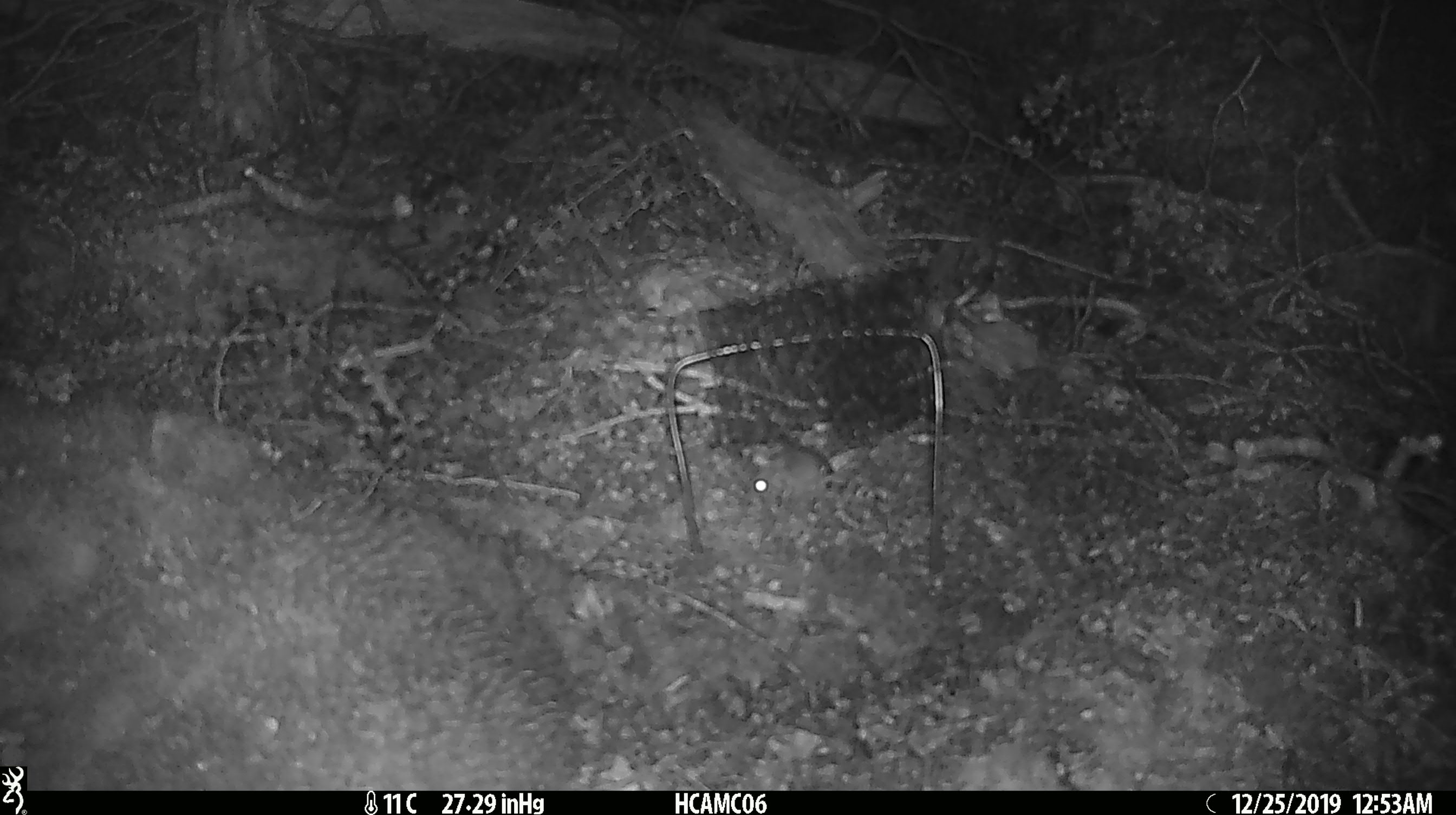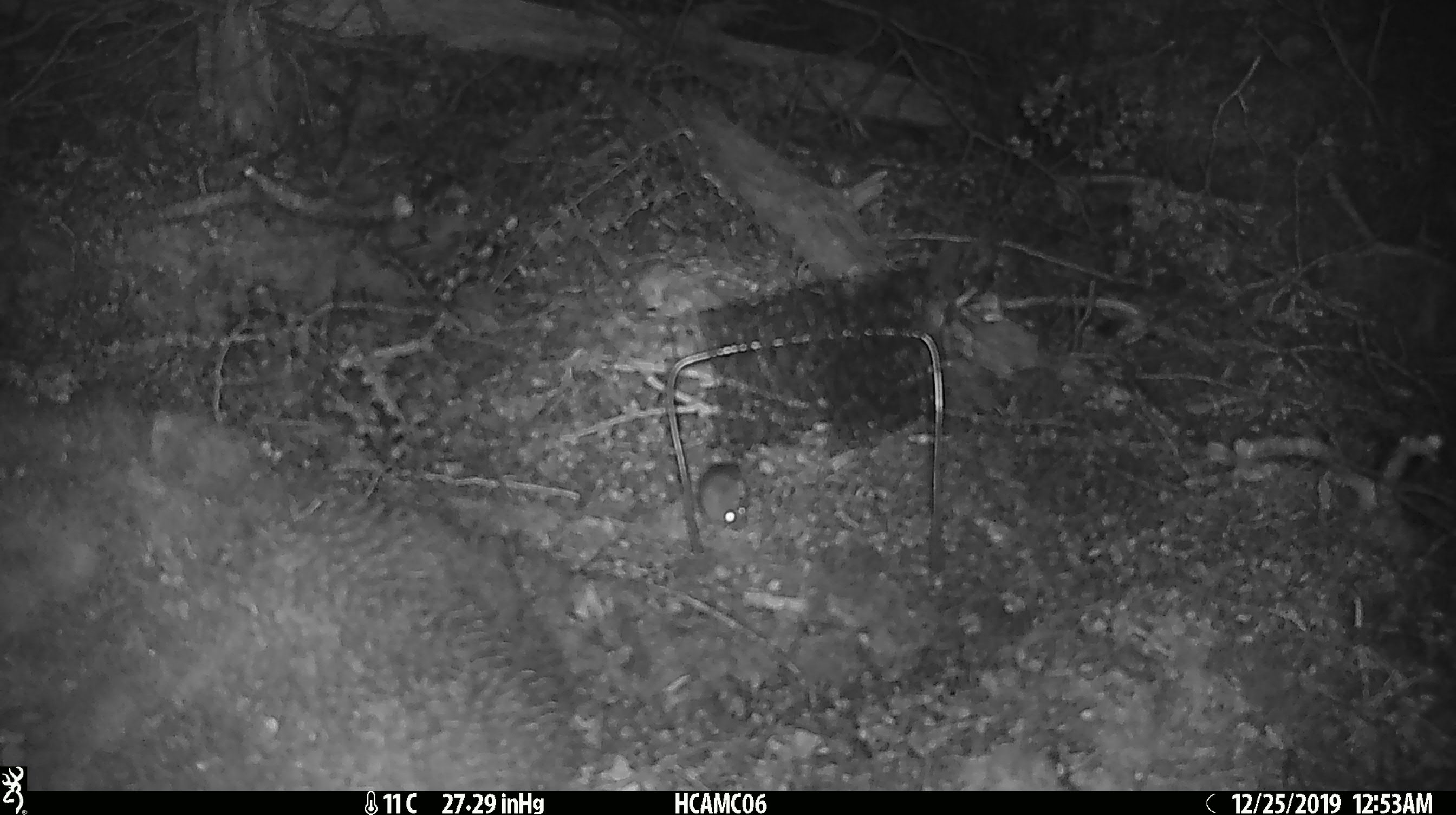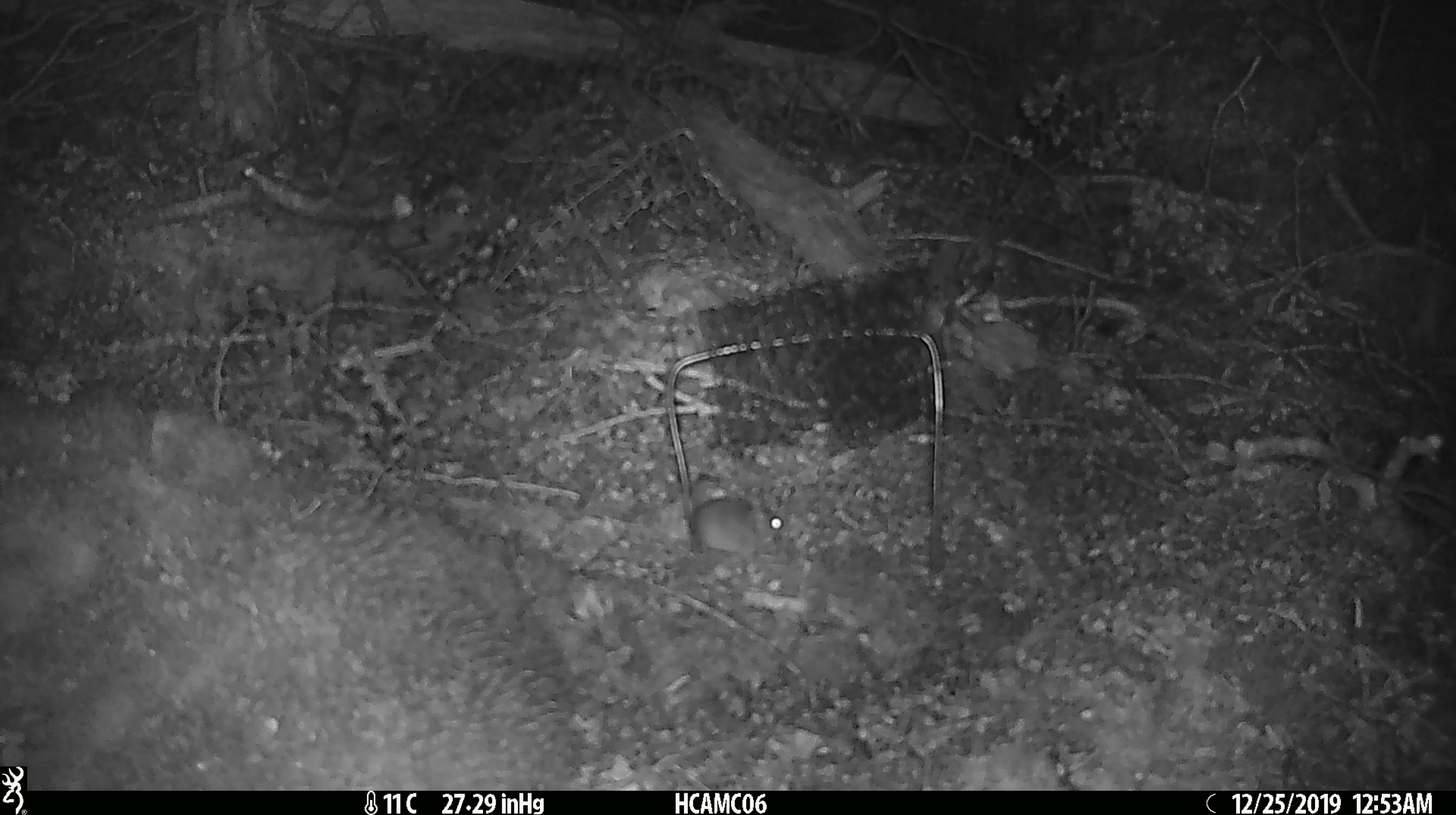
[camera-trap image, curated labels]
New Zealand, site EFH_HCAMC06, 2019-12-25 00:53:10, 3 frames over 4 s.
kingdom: Animalia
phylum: Chordata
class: Mammalia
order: Rodentia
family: Muridae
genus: Mus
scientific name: Mus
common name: mouse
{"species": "mouse (Mus)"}